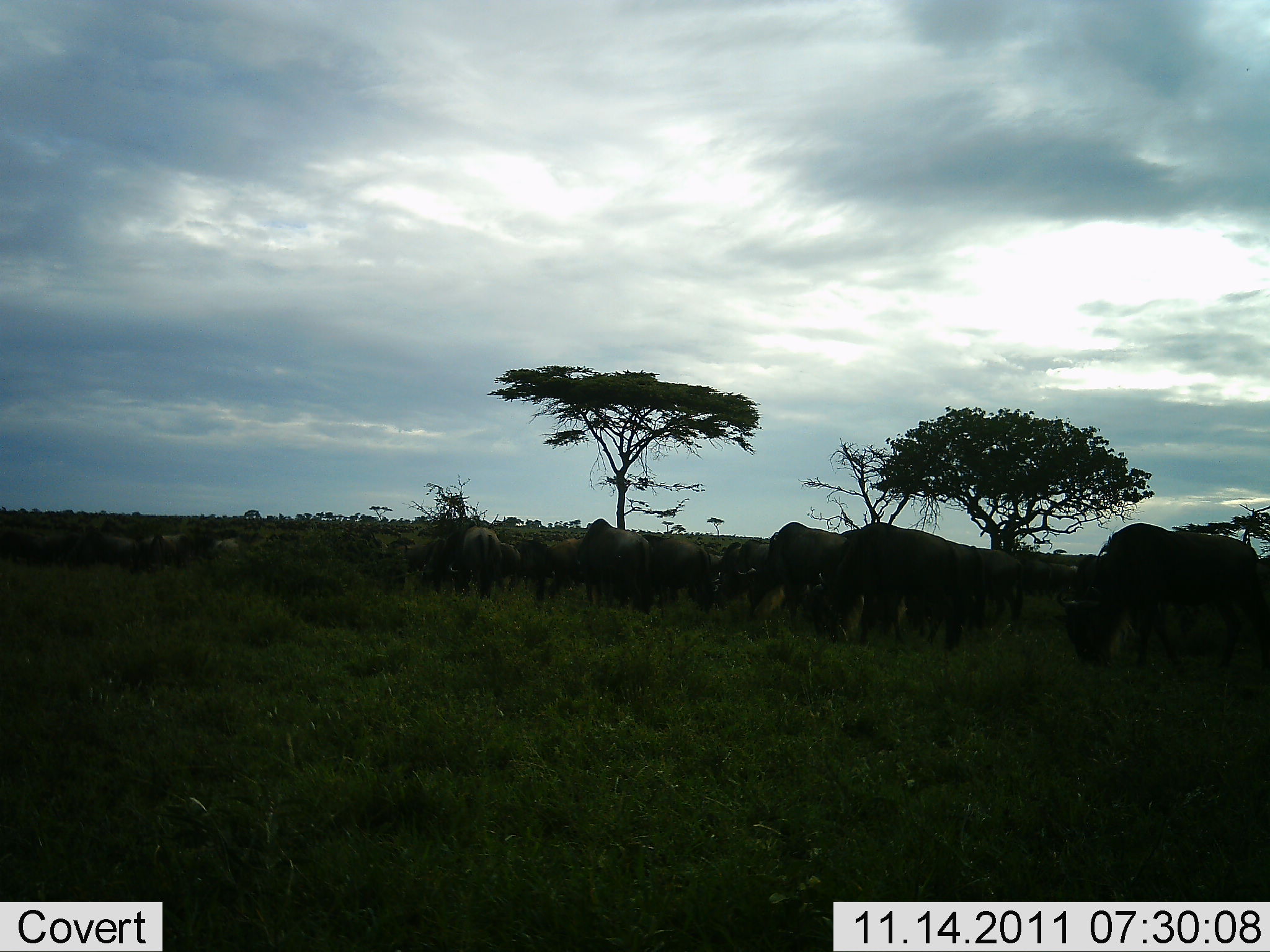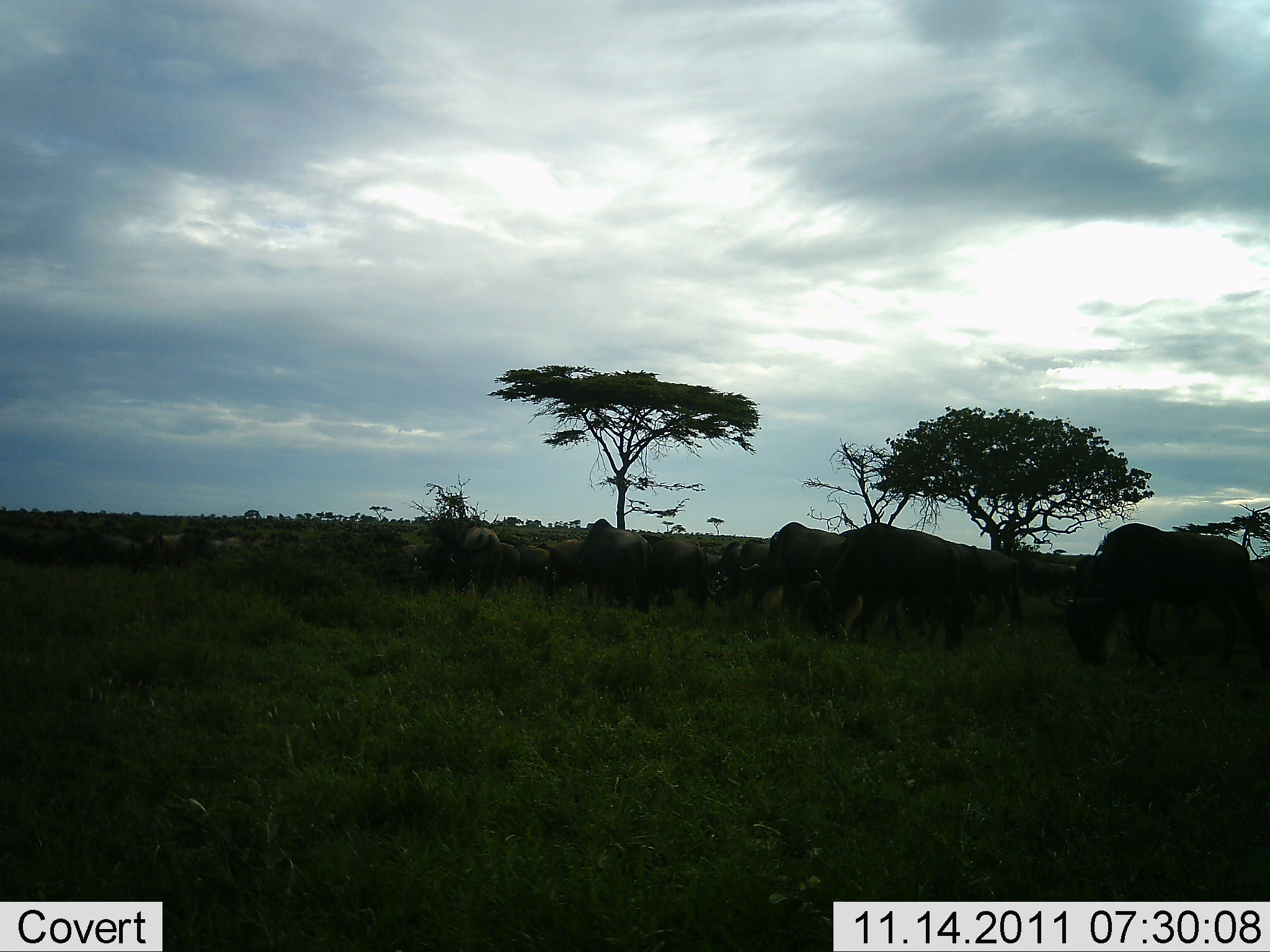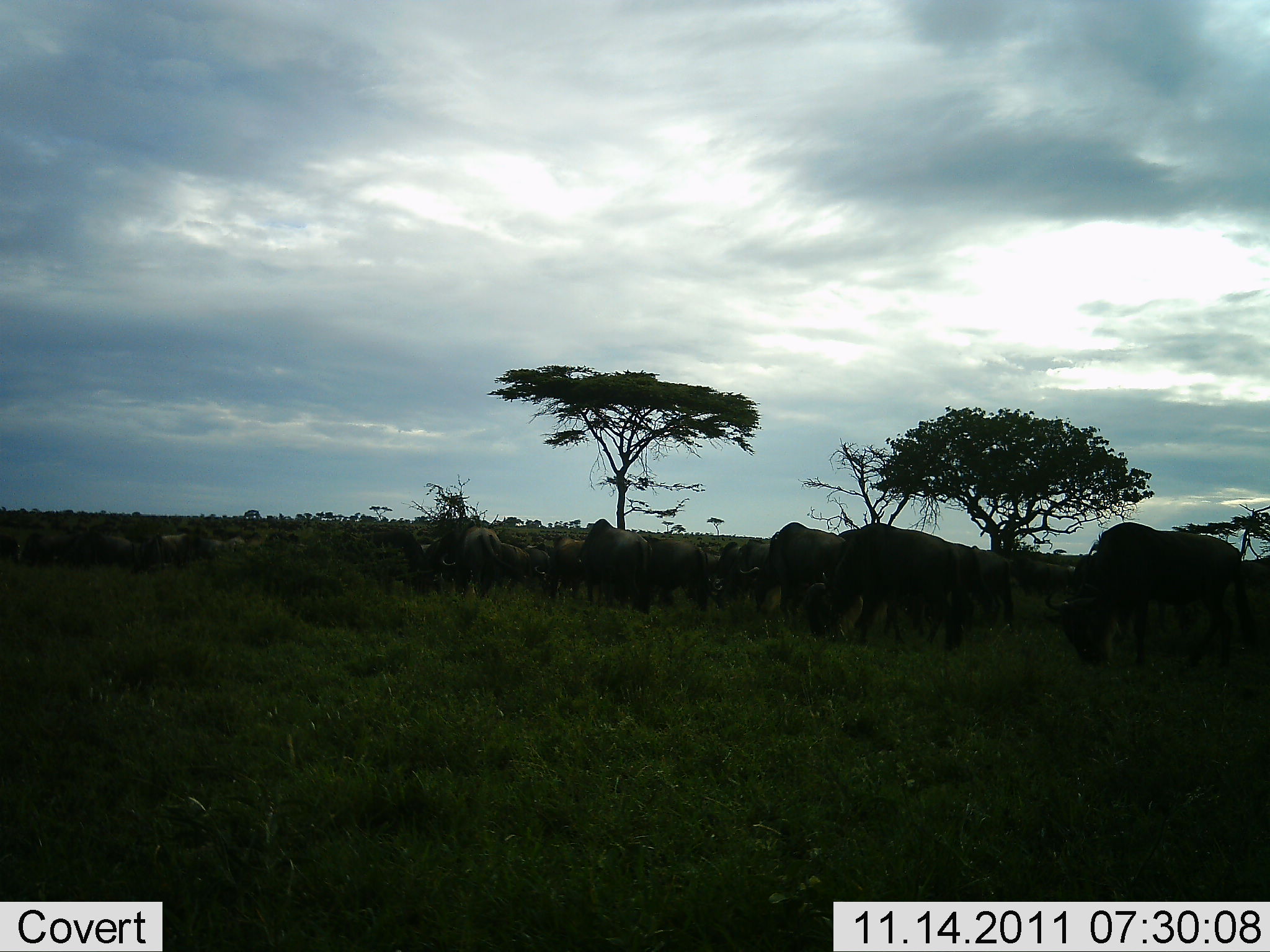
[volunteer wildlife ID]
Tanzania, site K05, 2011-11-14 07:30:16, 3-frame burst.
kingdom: Animalia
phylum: Chordata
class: Mammalia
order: Artiodactyla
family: Bovidae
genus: Connochaetes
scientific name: Connochaetes taurinus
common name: blue wildebeest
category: wildebeest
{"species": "wildebeest (blue wildebeest) (Connochaetes taurinus)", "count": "11-50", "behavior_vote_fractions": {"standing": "38%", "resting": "0%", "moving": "23%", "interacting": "0%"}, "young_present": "0%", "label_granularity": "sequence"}